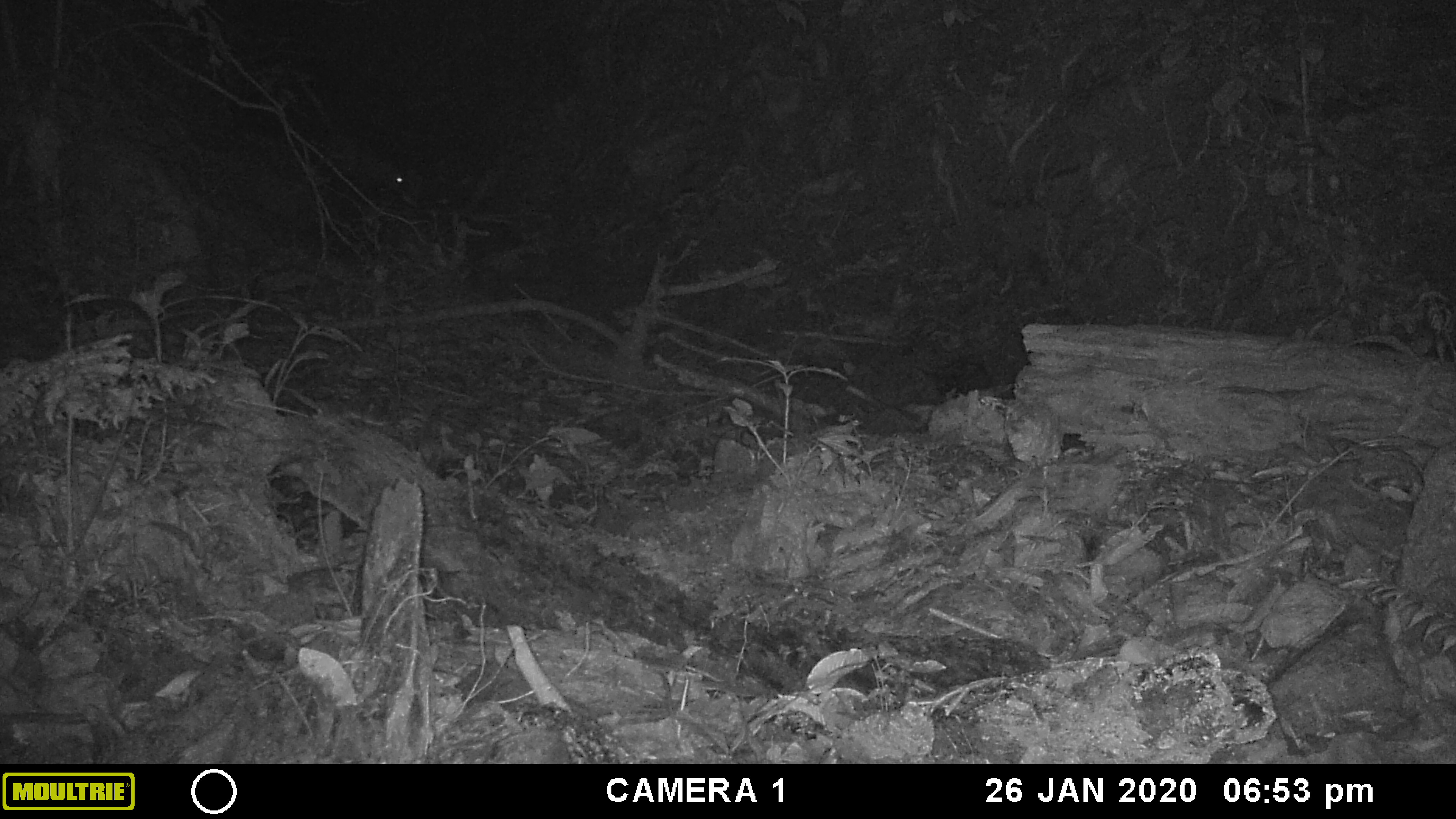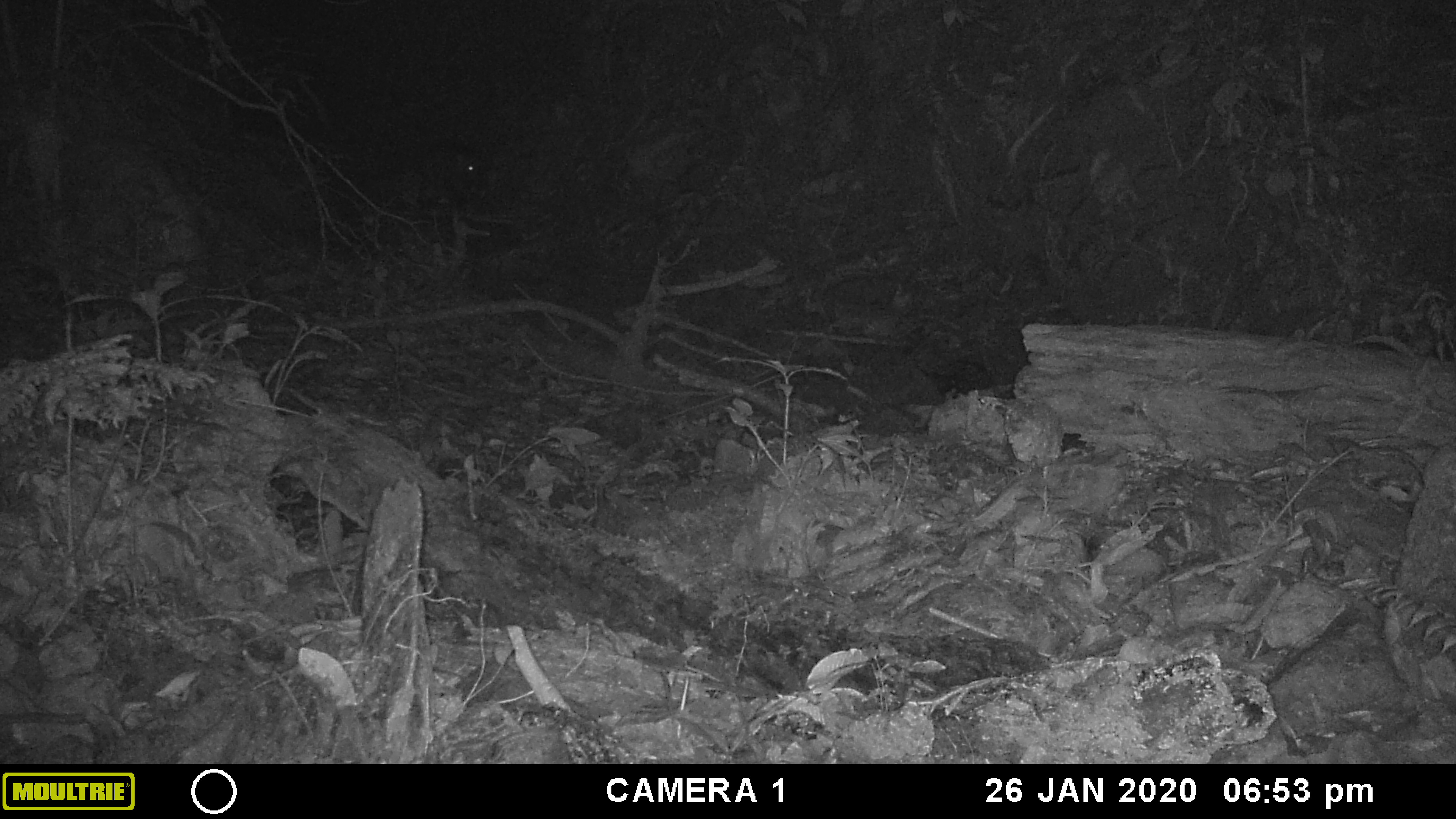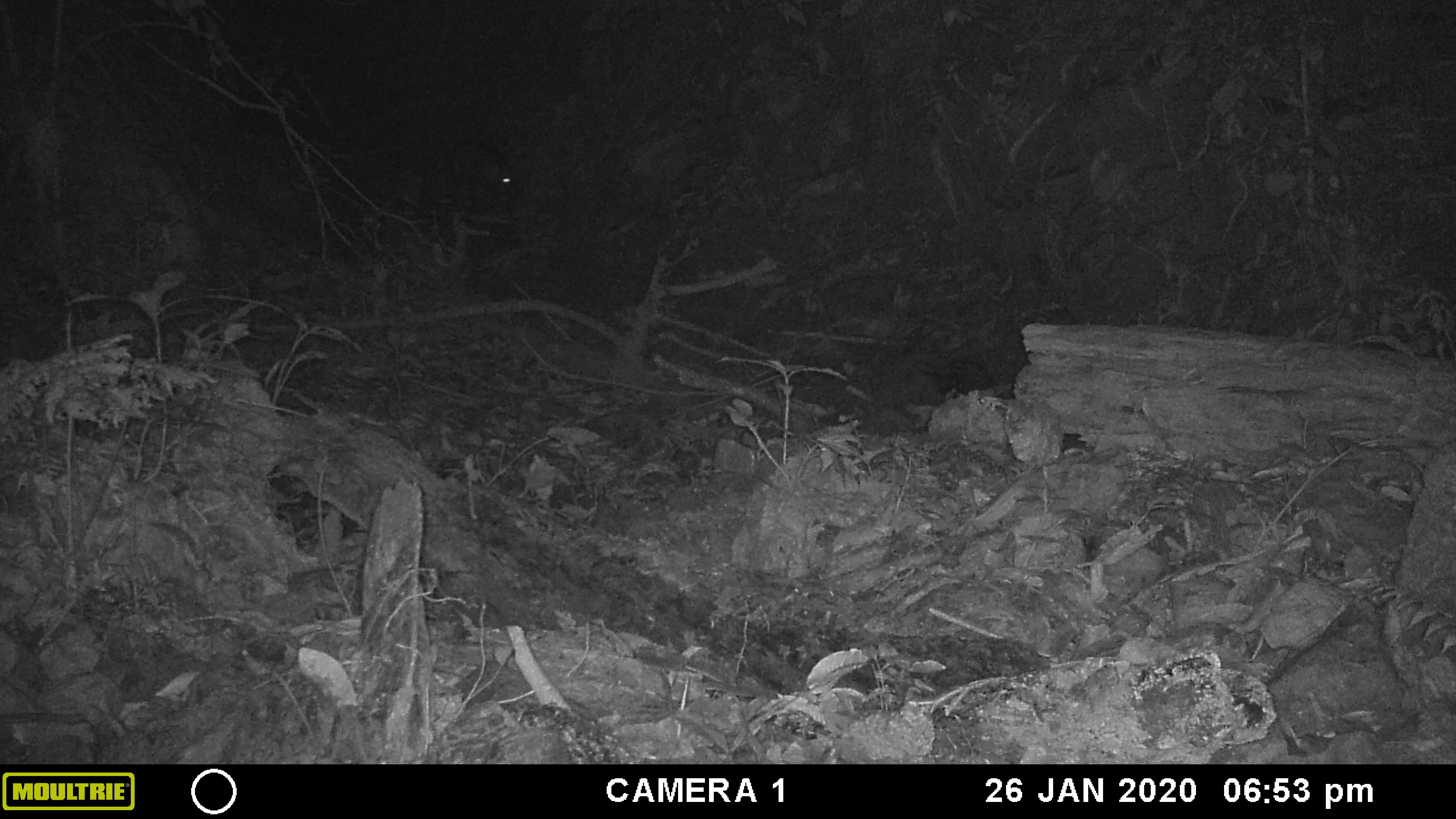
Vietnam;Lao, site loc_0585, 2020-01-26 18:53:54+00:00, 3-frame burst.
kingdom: Animalia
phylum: Chordata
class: Mammalia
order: Artiodactyla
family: Suidae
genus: Sus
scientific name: Sus scrofa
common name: eurasian wild pig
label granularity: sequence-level